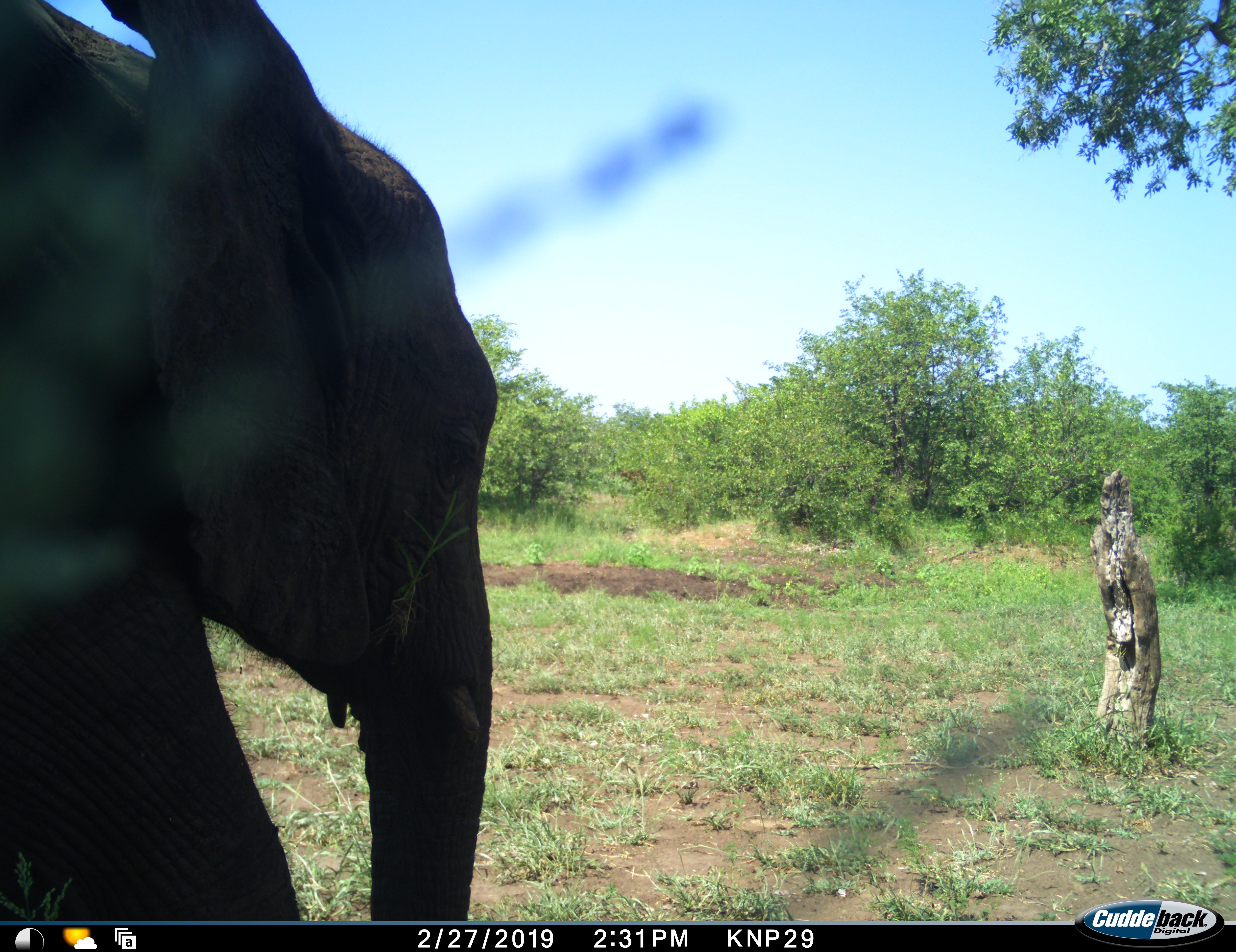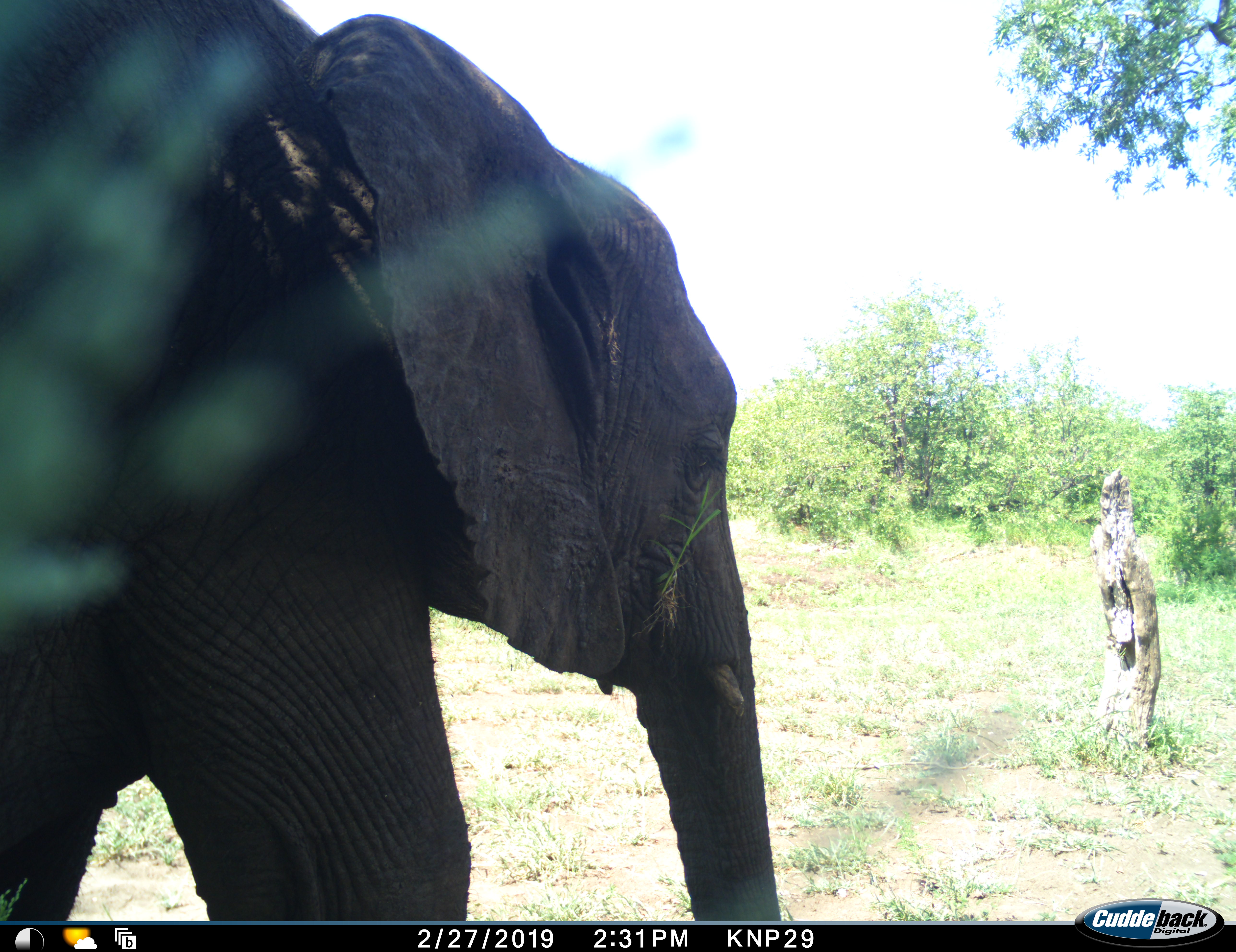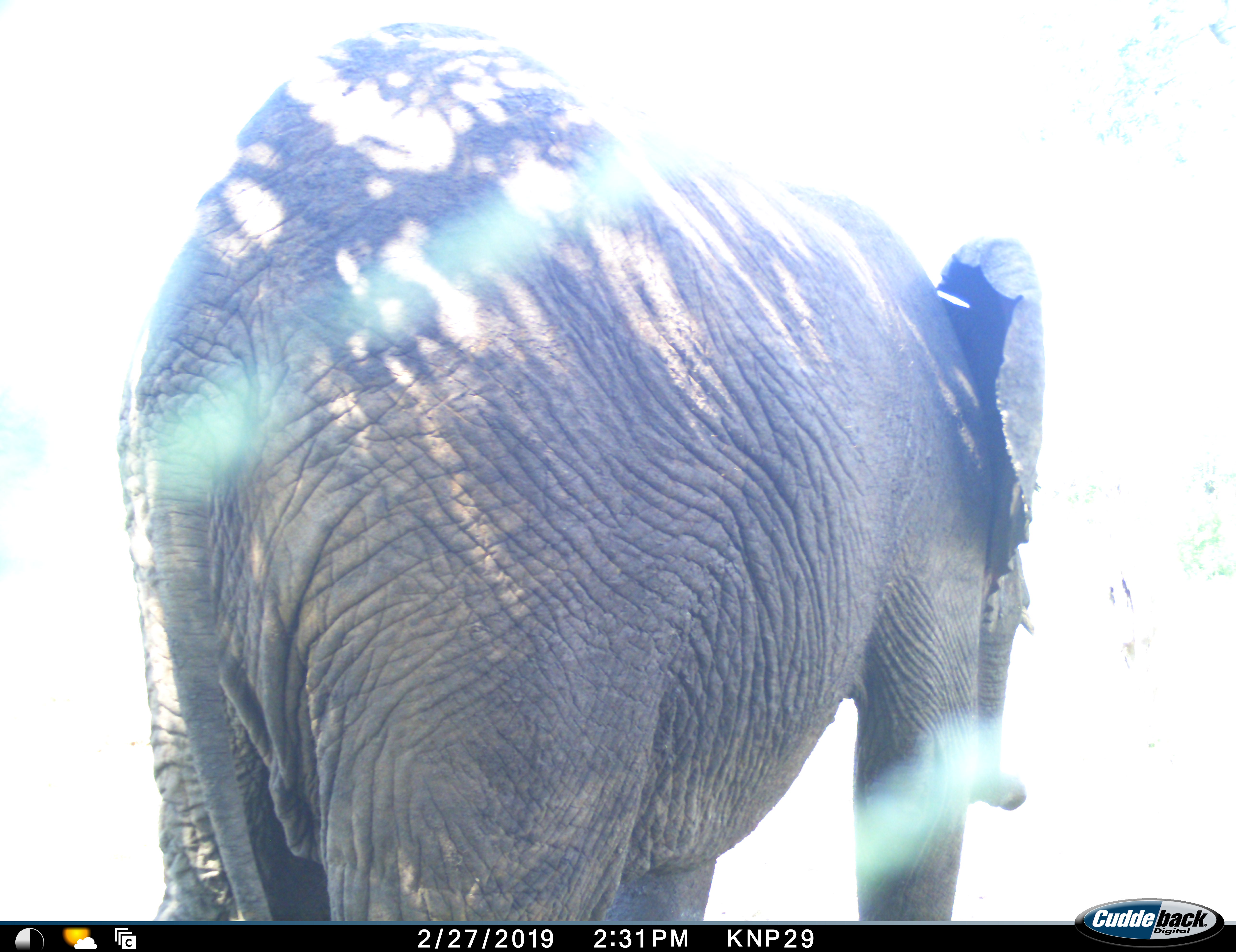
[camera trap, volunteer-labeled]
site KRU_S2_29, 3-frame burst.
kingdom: Animalia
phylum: Chordata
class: Mammalia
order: Proboscidea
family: Elephantidae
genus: Loxodonta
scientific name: Loxodonta africana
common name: african bush elephant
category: elephant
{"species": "elephant (african bush elephant) (Loxodonta africana)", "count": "1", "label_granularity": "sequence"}